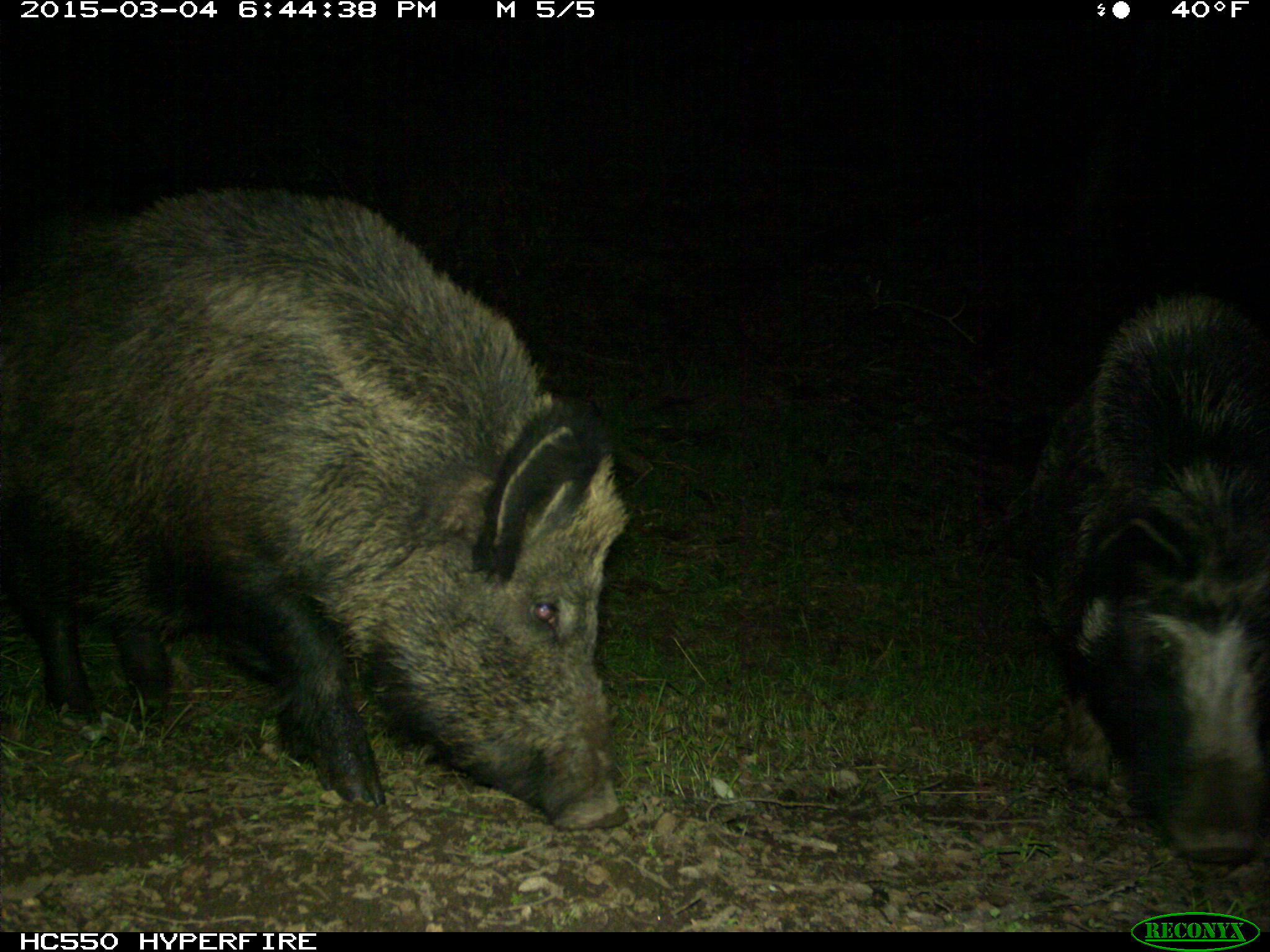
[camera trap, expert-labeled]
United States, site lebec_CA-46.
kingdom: Animalia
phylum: Chordata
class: Mammalia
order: Artiodactyla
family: Suidae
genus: Sus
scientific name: Sus scrofa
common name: wild boar